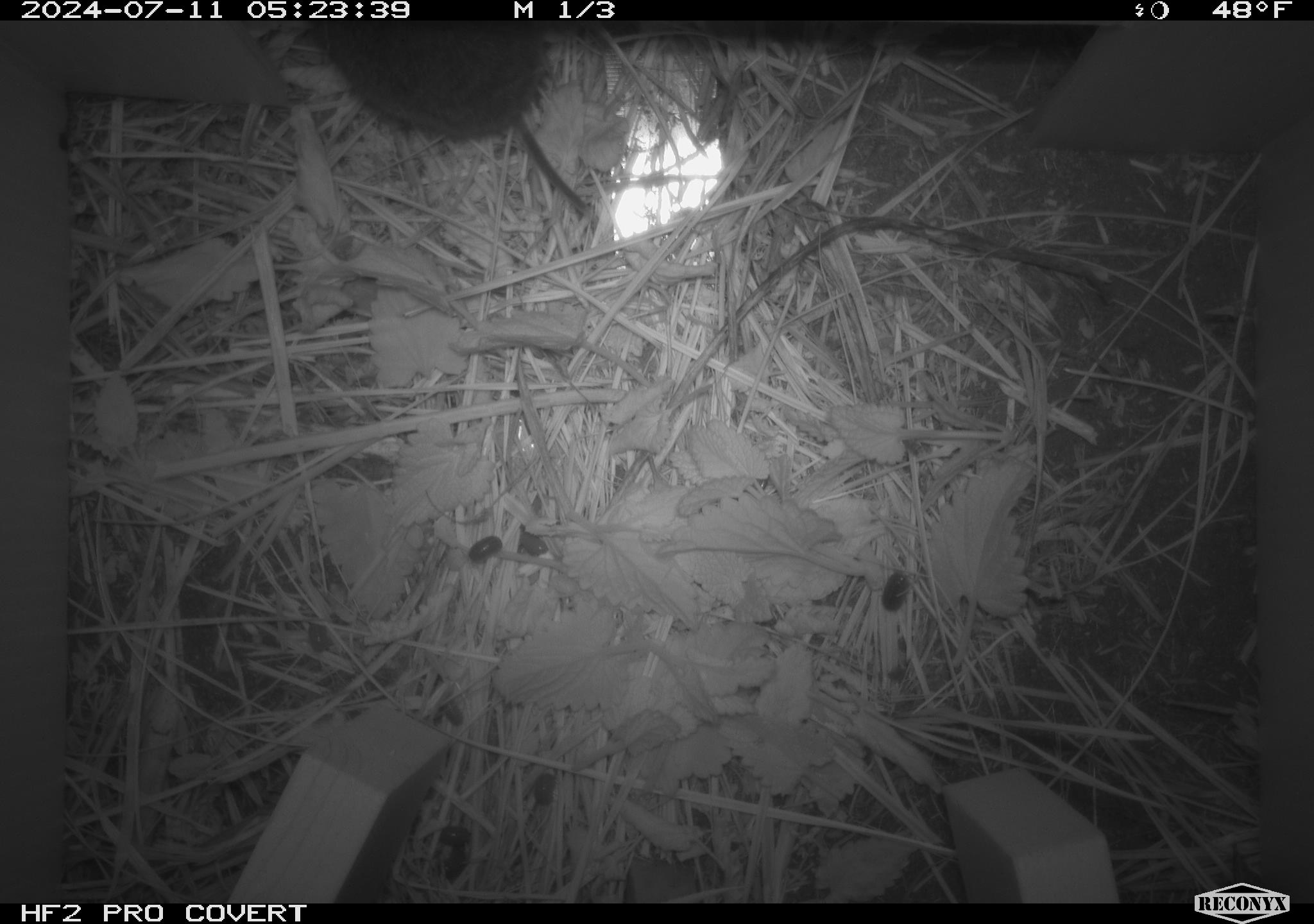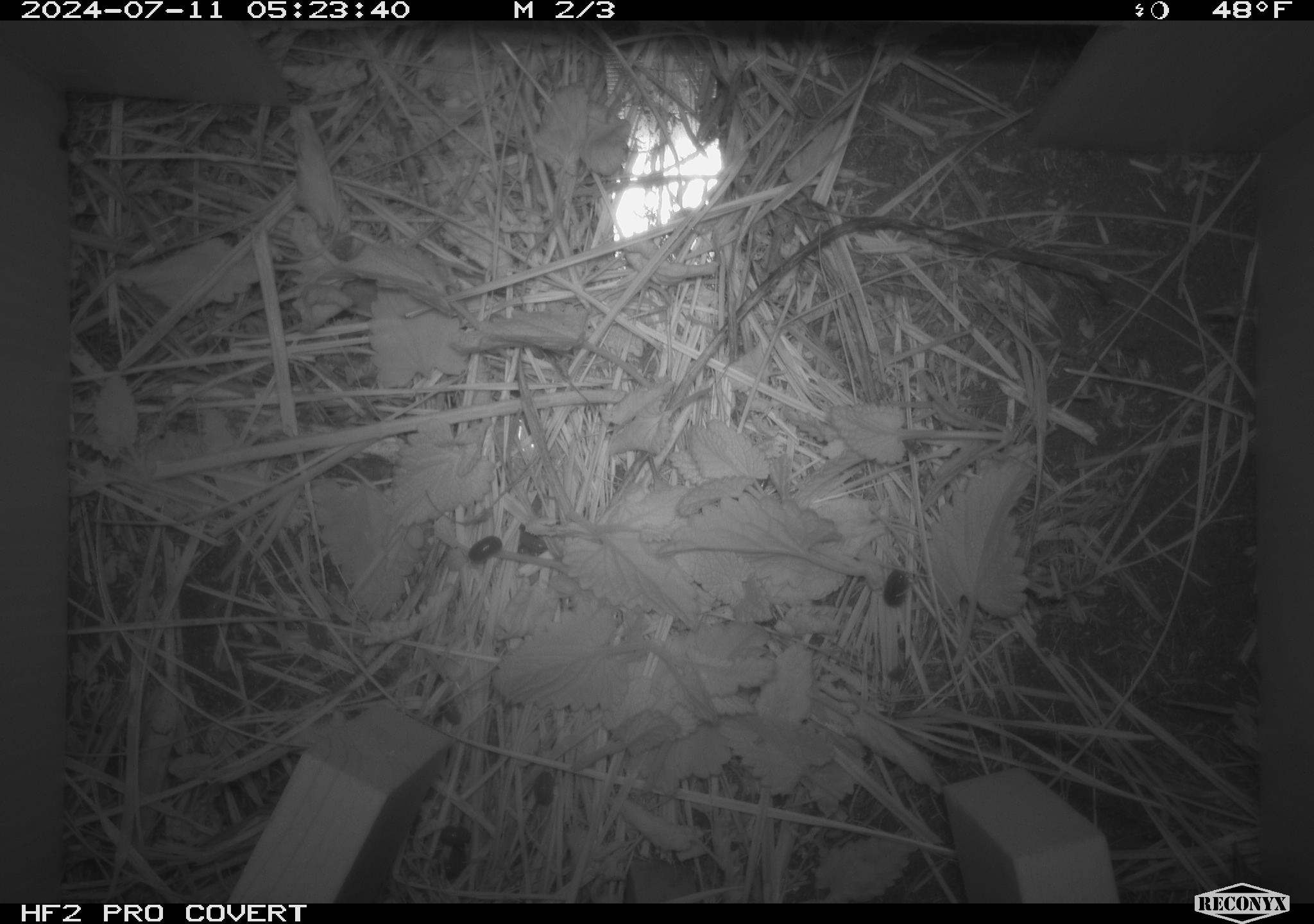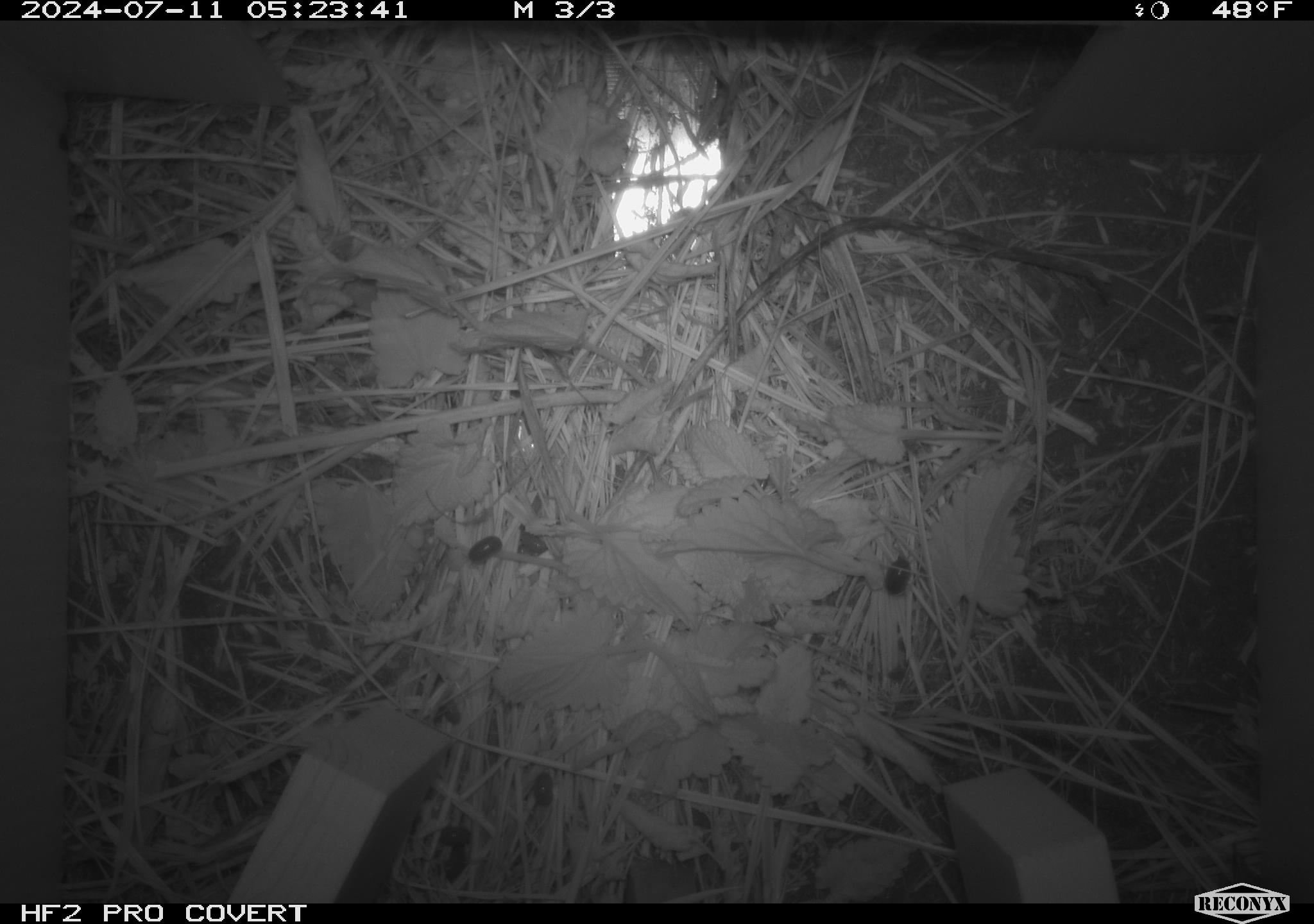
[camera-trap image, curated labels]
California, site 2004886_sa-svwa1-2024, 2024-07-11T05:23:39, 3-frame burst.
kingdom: Animalia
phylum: Chordata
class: Mammalia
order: Rodentia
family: Cricetidae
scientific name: Arvicolinae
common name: voles, lemmings, and muskrats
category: arvicolinae subfamily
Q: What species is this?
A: Arvicolinae subfamily (voles, lemmings, and muskrats) (Arvicolinae).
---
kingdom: Animalia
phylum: Arthropoda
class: Malacostraca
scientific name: Malacostraca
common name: amphipods, crabs, isopods, krill, lobsters and shrimps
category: malacostracan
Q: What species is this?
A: Malacostracan (amphipods, crabs, isopods, krill, lobsters and shrimps) (Malacostraca).